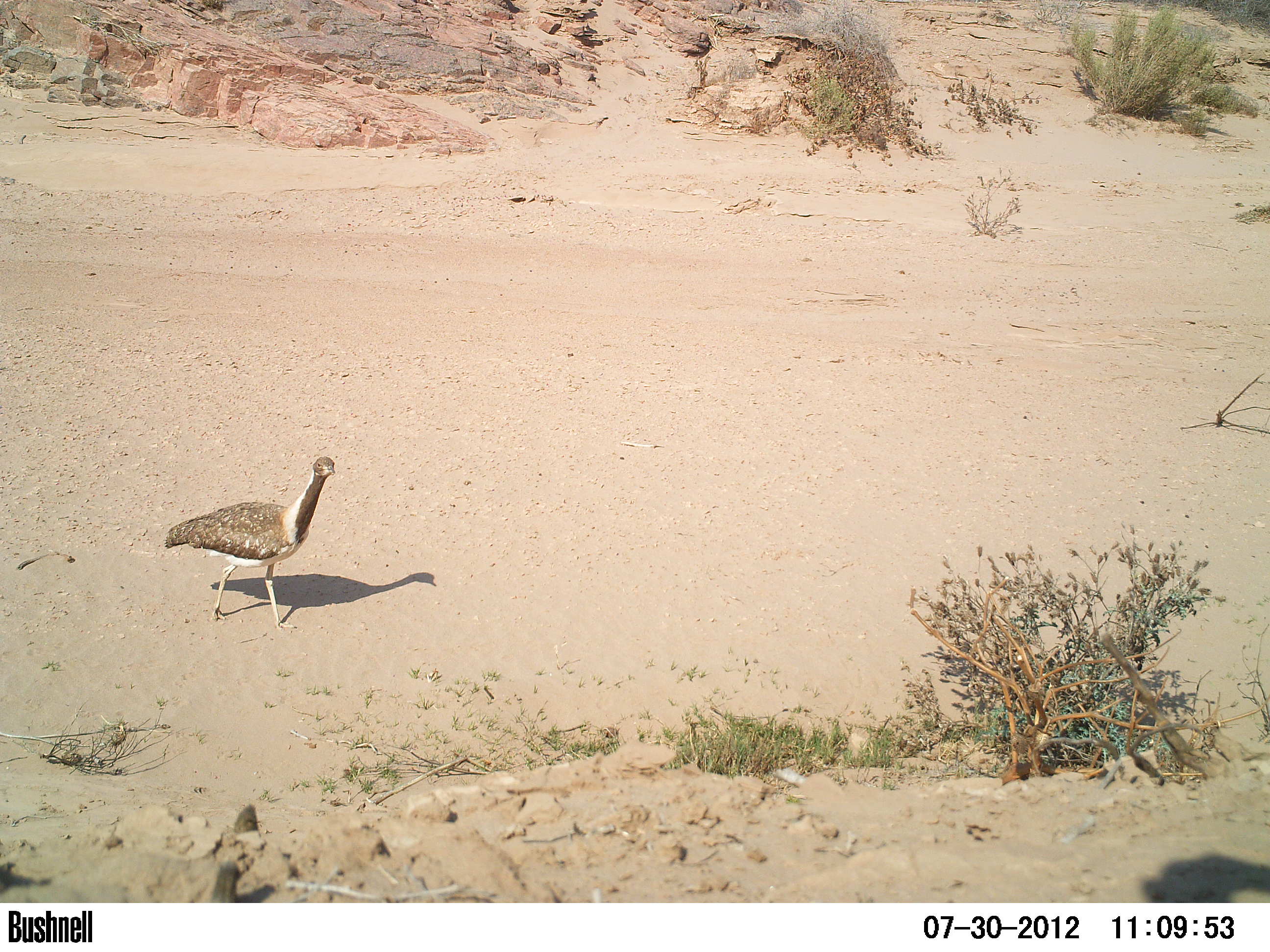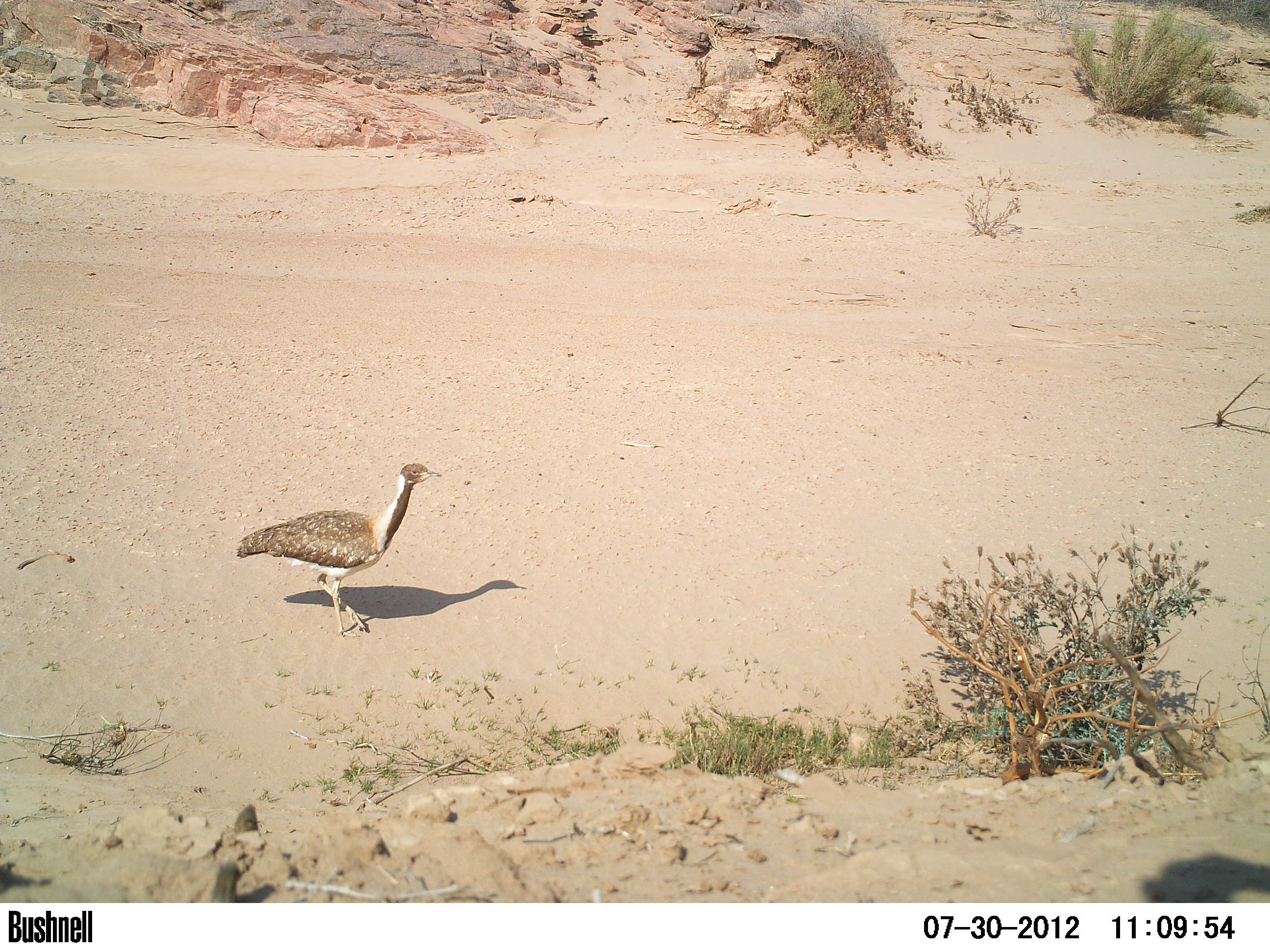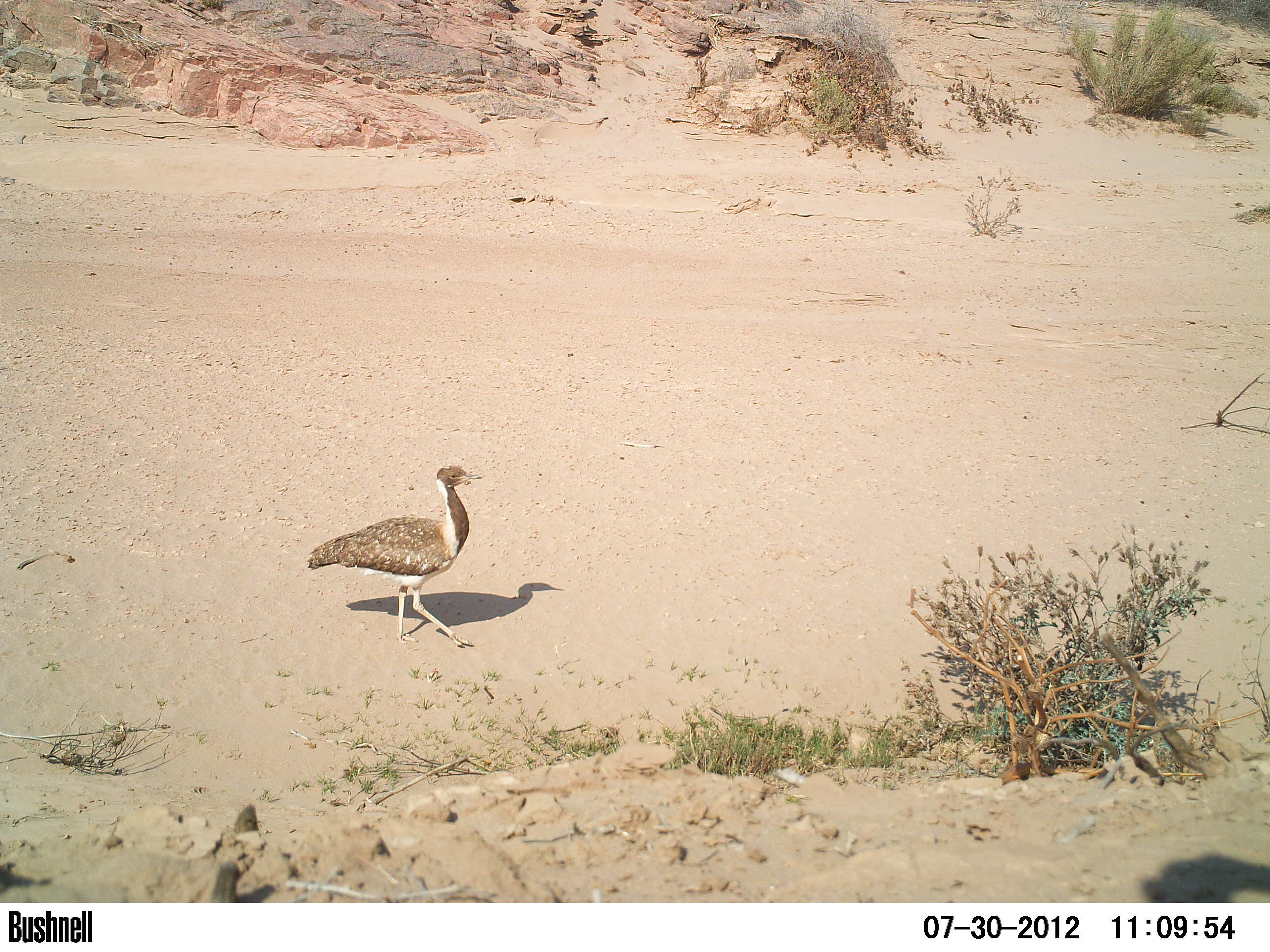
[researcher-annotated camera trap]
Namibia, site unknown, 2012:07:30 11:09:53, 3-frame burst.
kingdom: Animalia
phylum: Chordata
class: Aves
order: Otidiformes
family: Otididae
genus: Neotis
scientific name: Neotis ludwigii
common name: ludwig's bustard